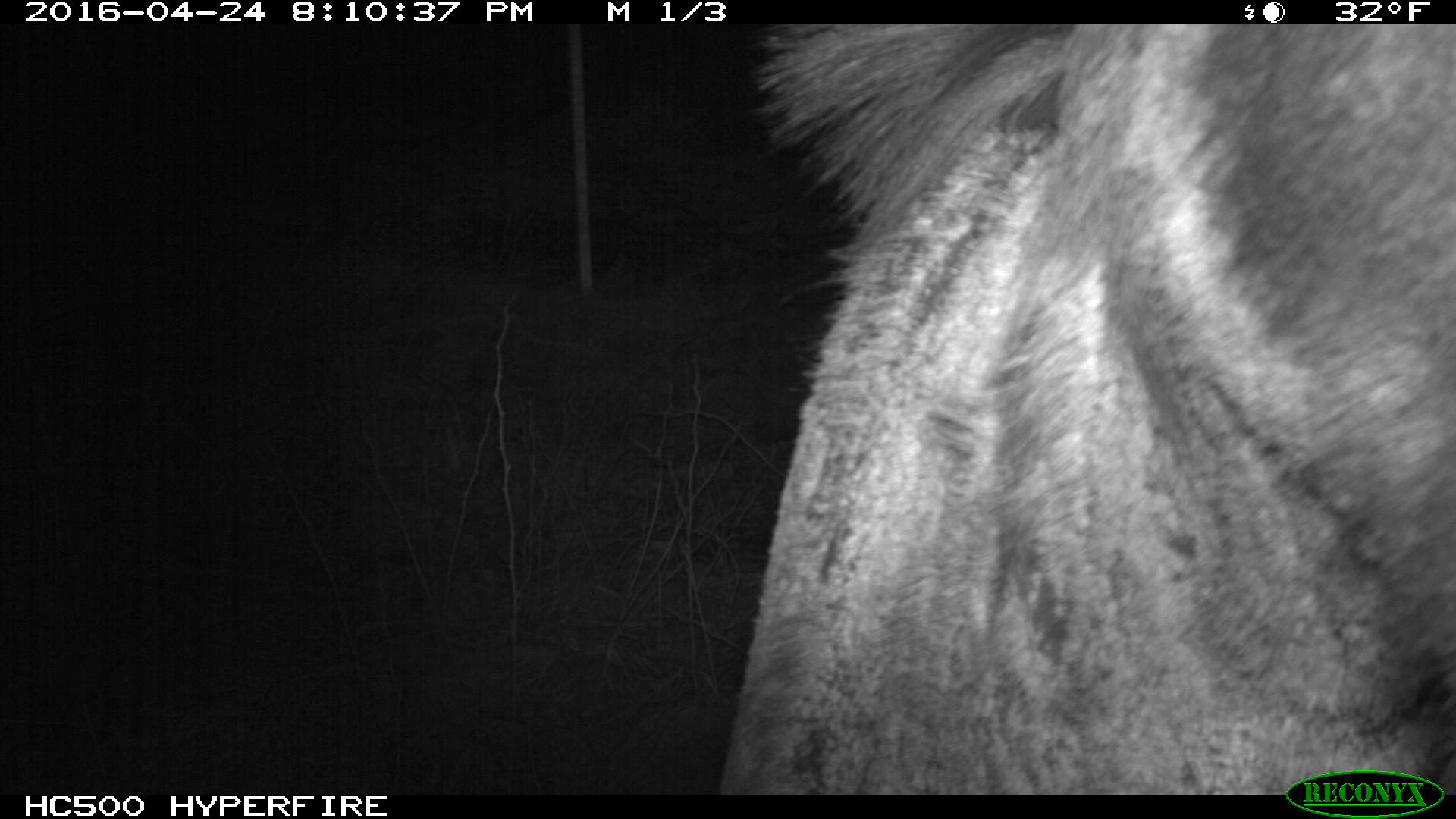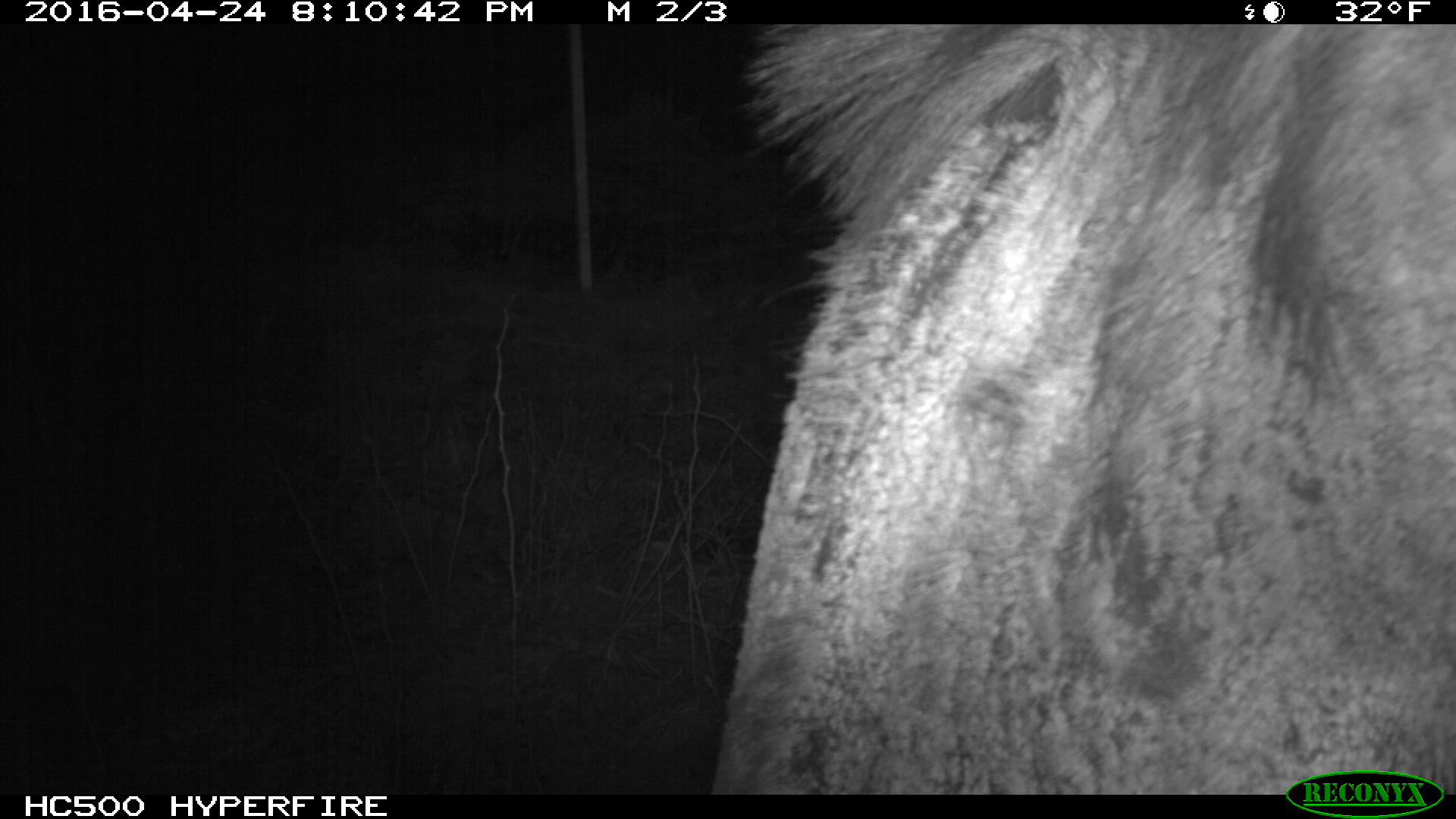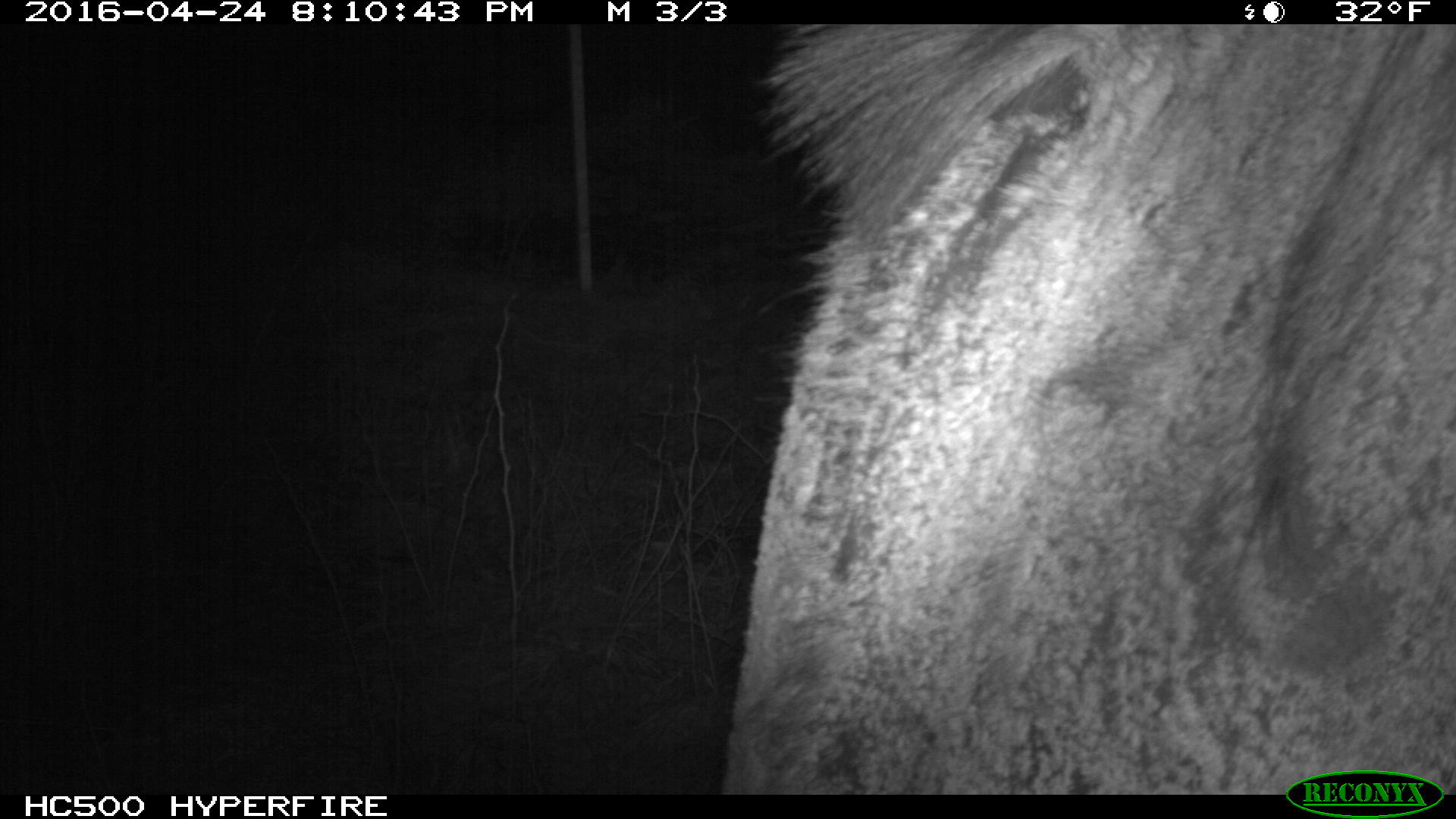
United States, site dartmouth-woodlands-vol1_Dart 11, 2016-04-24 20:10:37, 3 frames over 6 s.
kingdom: Animalia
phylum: Chordata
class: Mammalia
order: Artiodactyla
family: Cervidae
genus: Alces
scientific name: Alces alces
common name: moose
Moose (Alces alces).